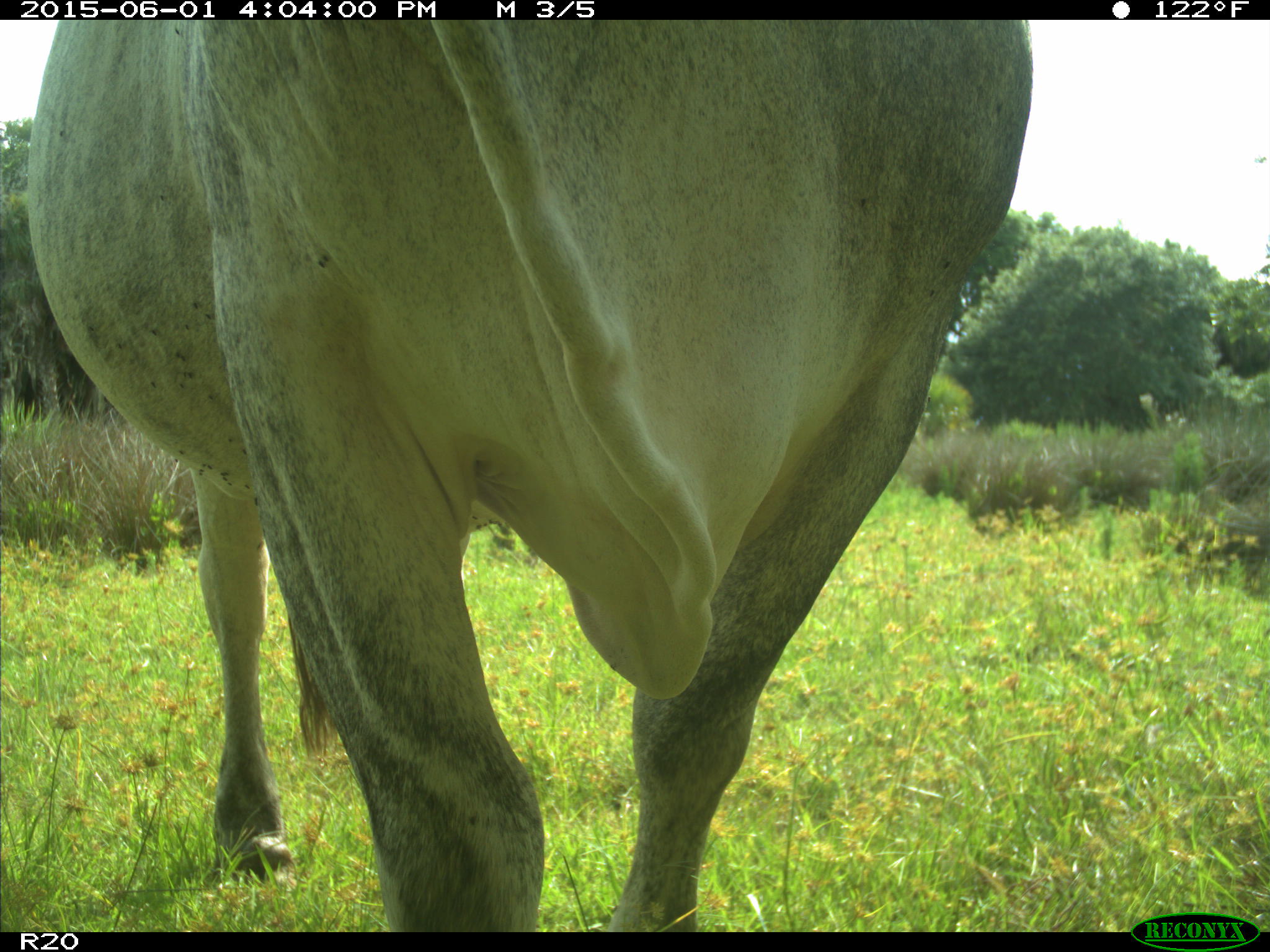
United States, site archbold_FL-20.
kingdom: Animalia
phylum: Chordata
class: Mammalia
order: Artiodactyla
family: Bovidae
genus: Bos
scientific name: Bos taurus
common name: domestic cow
Bos taurus (domestic cow).